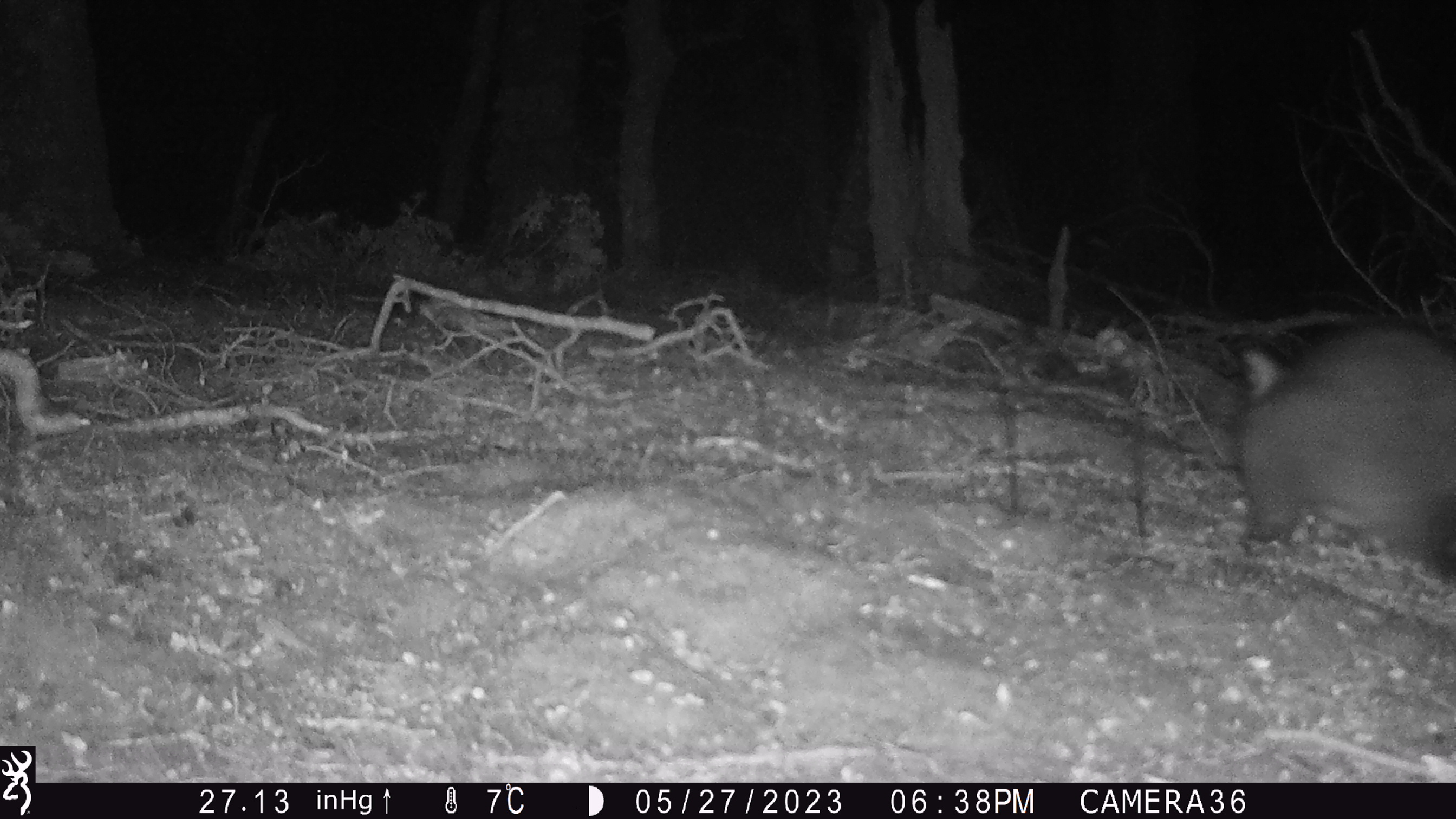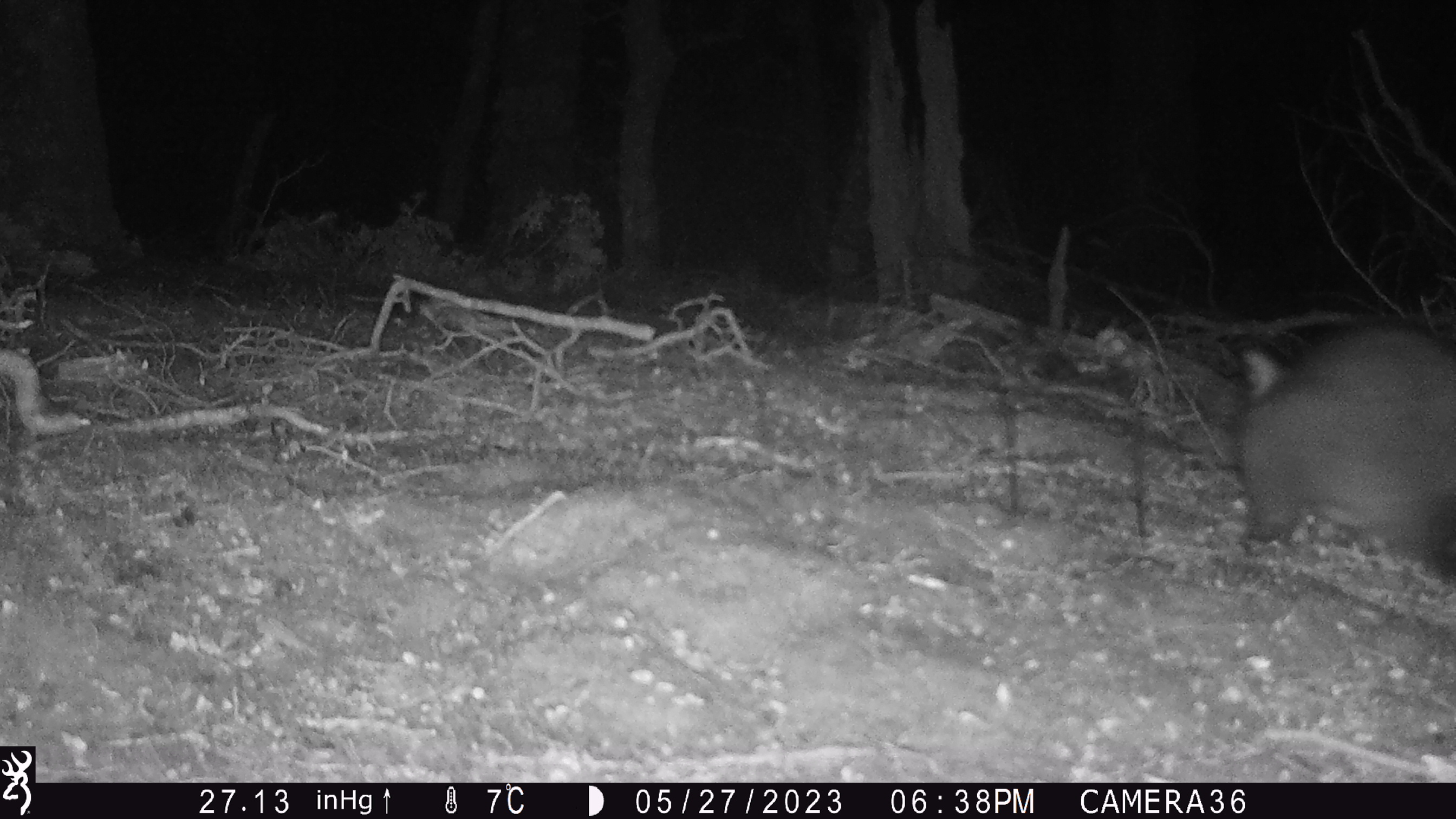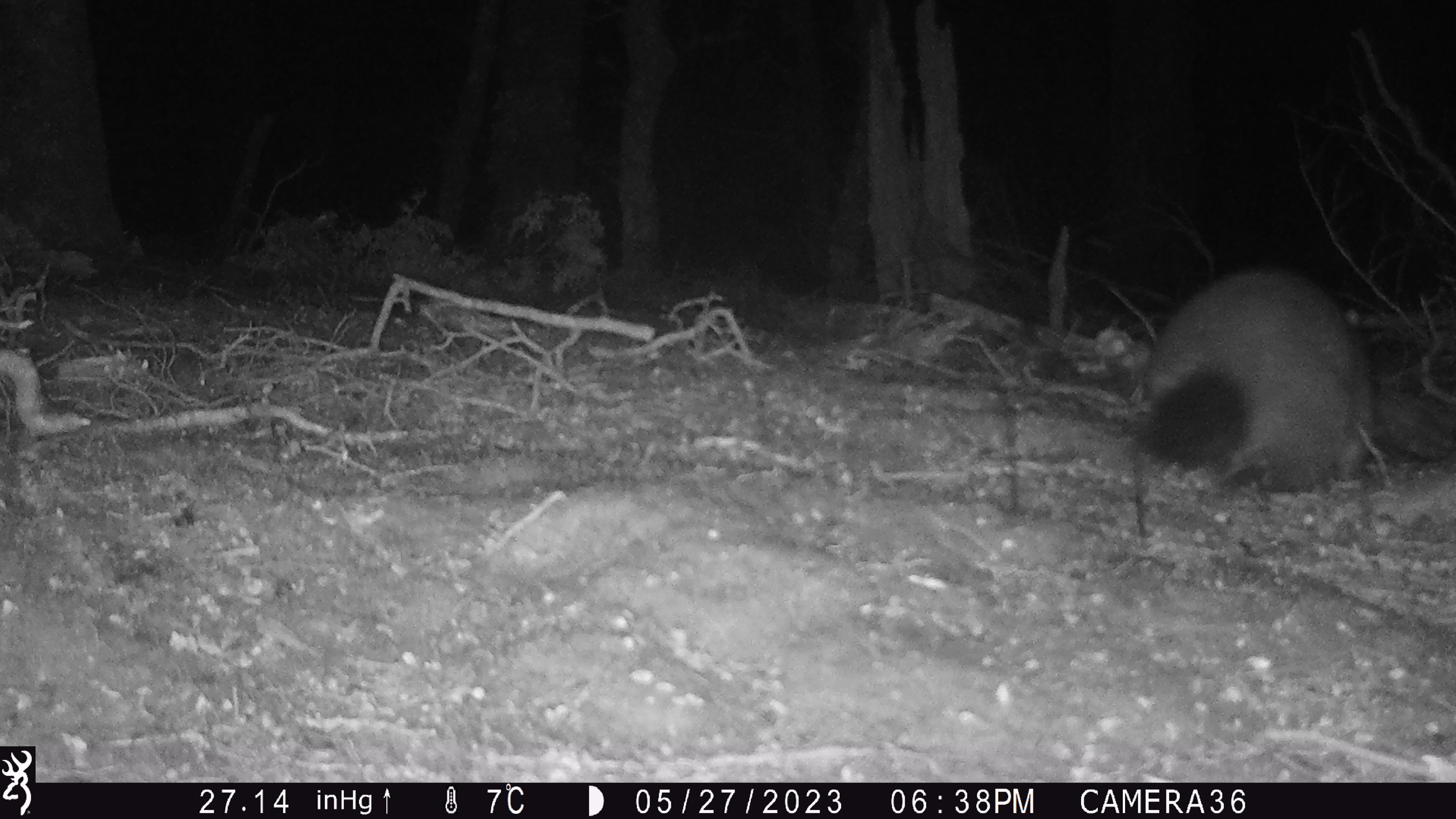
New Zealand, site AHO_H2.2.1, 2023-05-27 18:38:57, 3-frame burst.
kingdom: Animalia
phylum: Chordata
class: Mammalia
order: Diprotodontia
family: Phalangeridae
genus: Trichosurus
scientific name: Trichosurus vulpecula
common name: common brushtail possum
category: possum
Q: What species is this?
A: Possum (common brushtail possum) (Trichosurus vulpecula).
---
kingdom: Animalia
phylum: Chordata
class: Mammalia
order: Carnivora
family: Mustelidae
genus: Mustela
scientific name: Mustela erminea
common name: stoat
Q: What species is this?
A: Stoat (Mustela erminea).